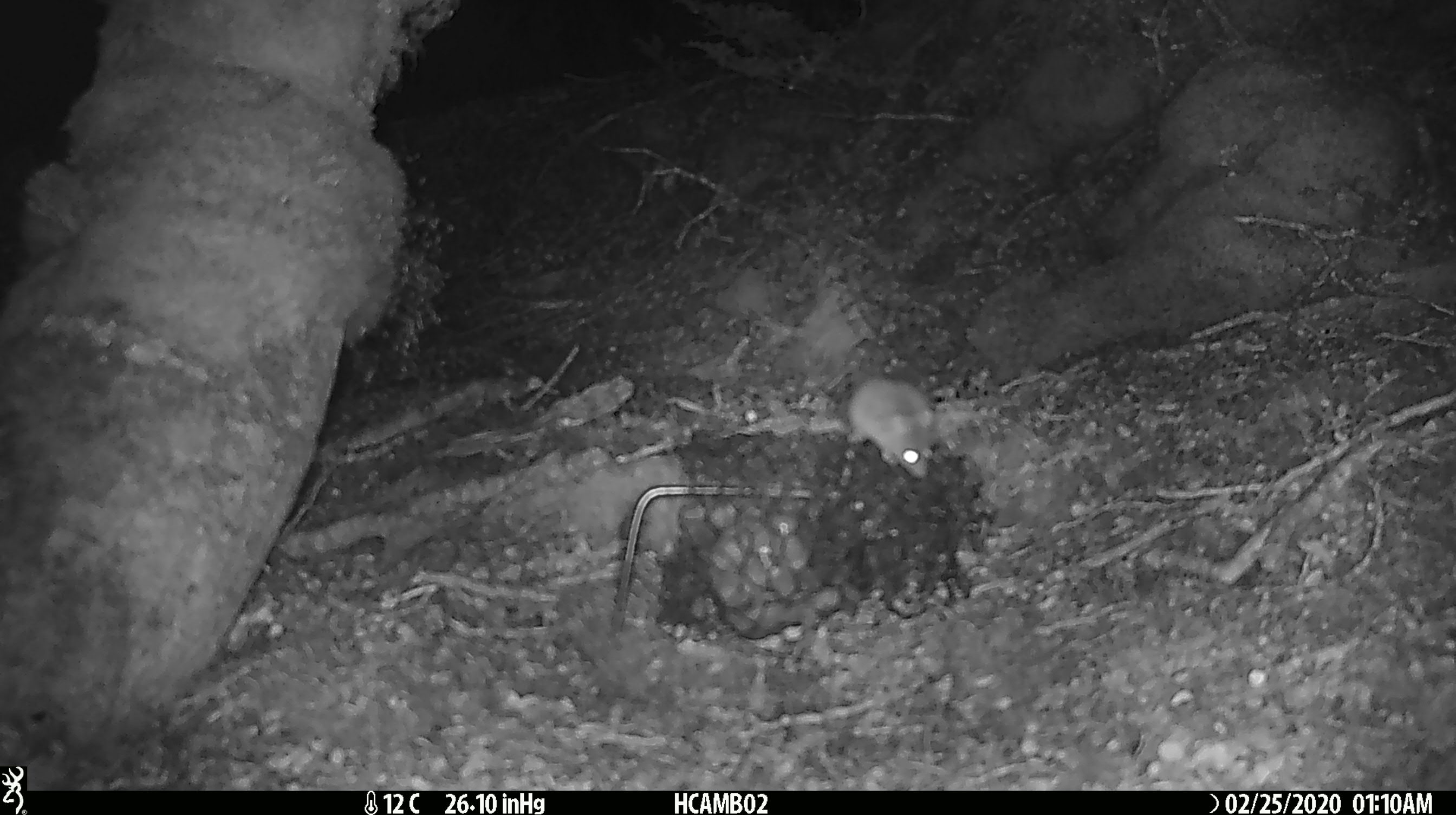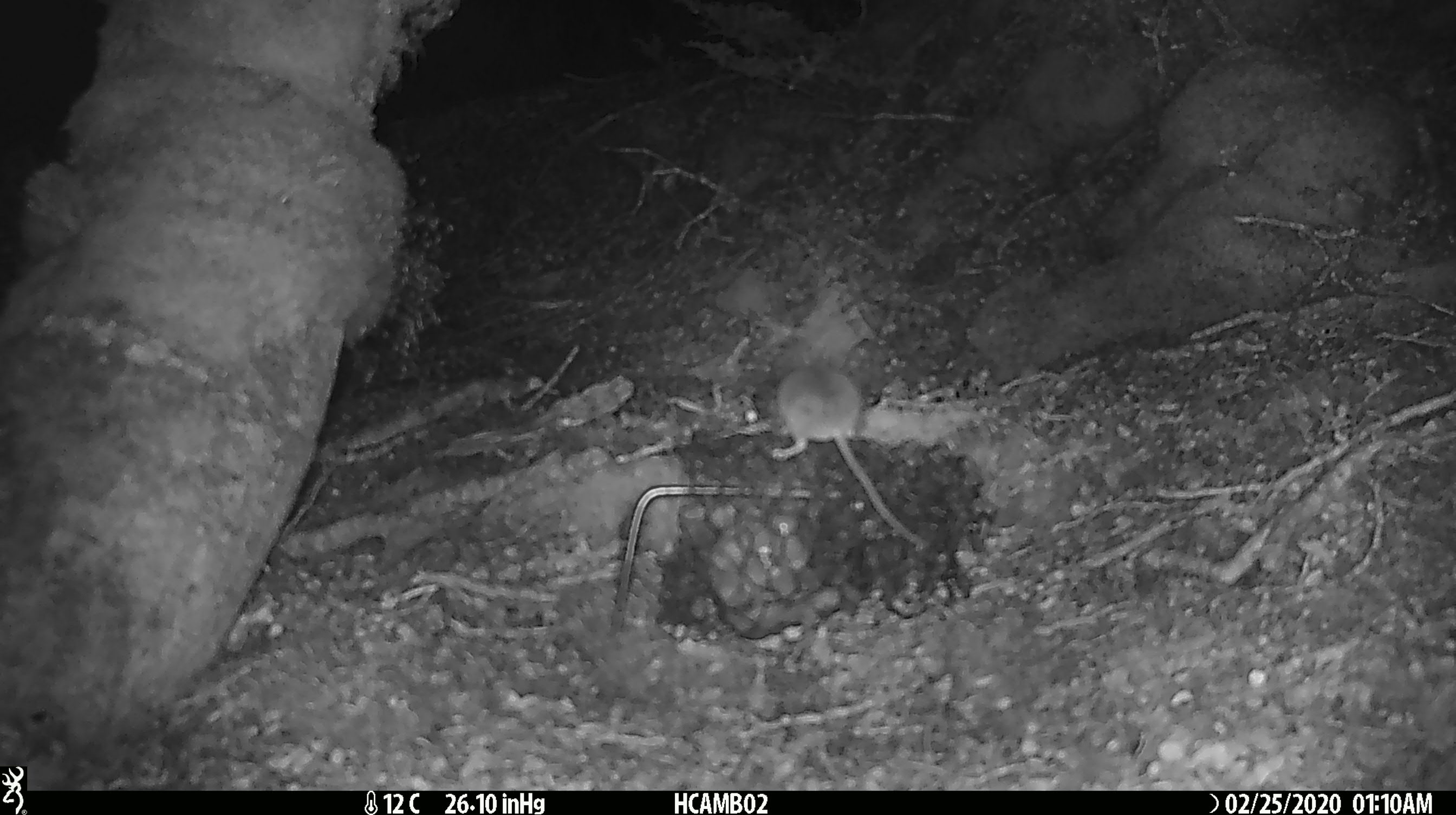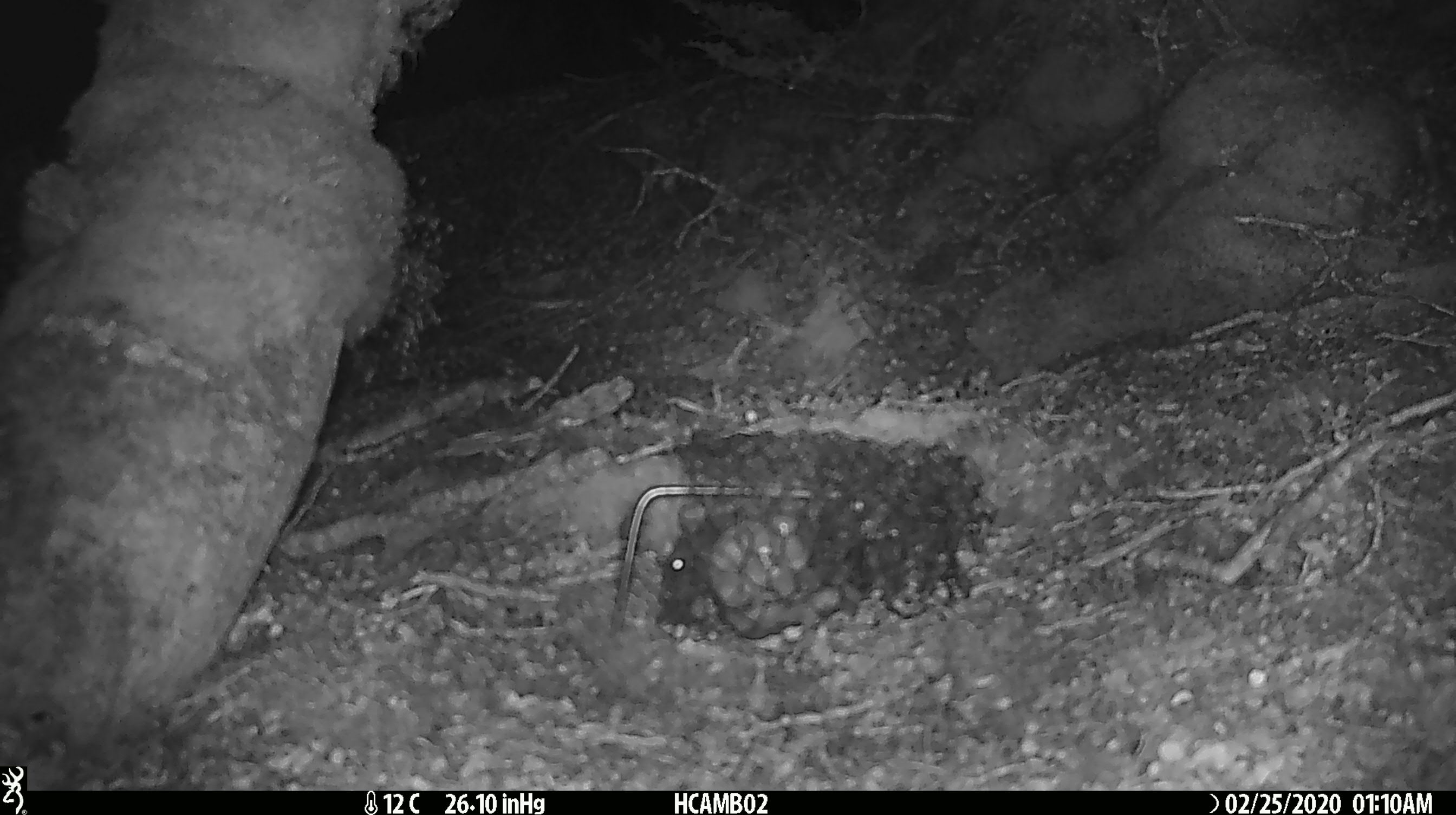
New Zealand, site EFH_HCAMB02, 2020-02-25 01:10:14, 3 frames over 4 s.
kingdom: Animalia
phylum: Chordata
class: Mammalia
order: Rodentia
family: Muridae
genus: Mus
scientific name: Mus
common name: mouse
Mouse (Mus).